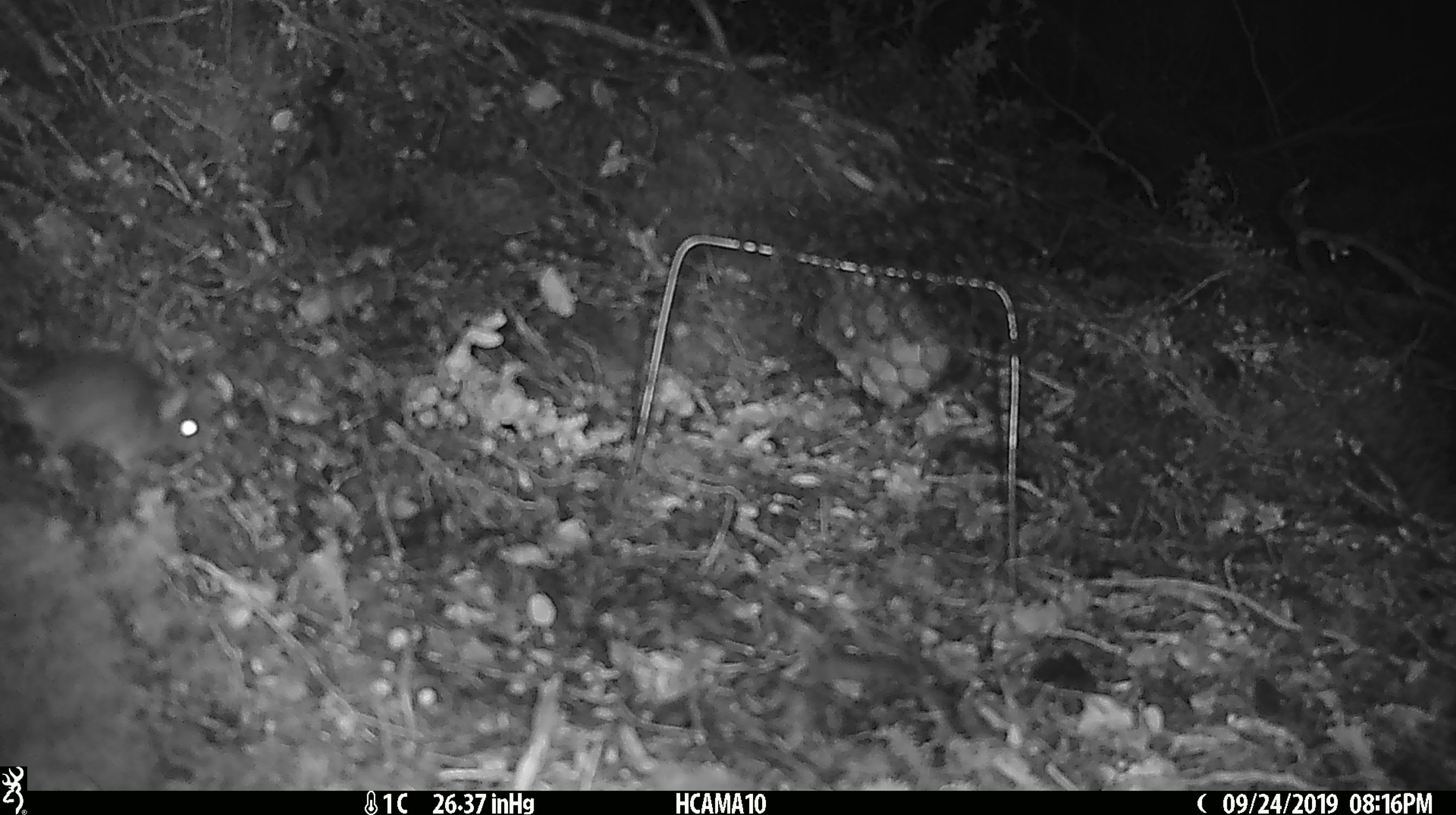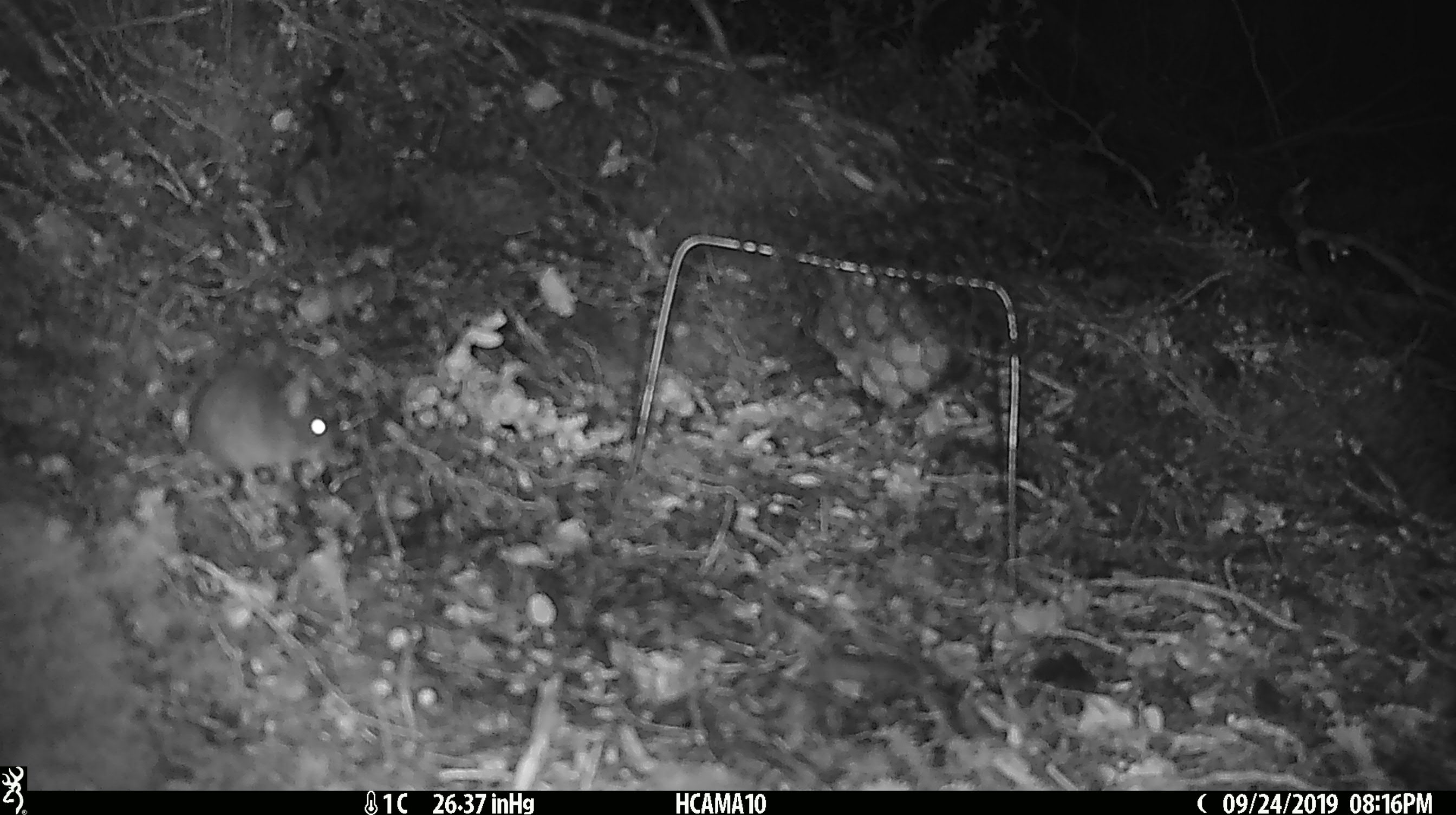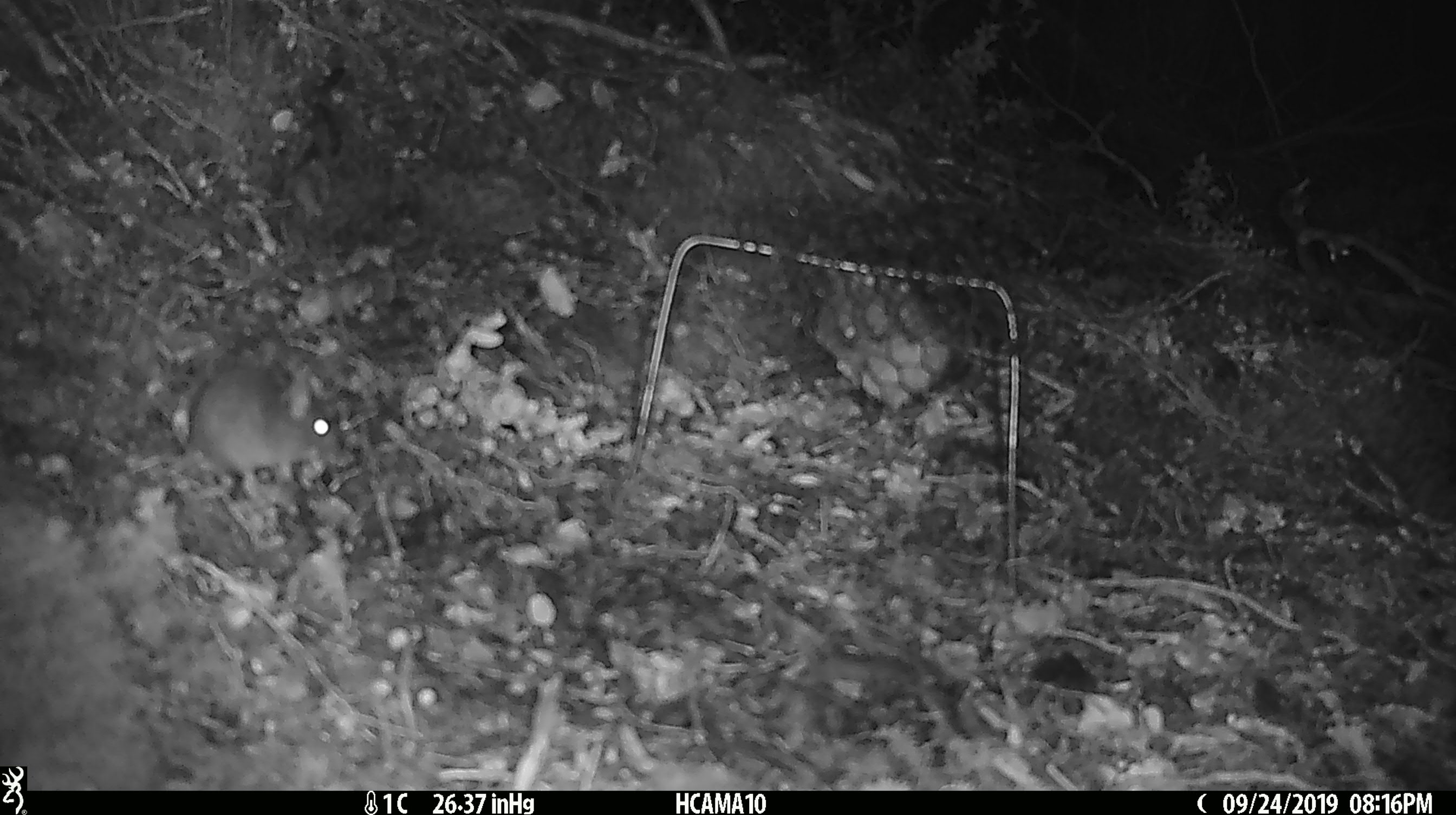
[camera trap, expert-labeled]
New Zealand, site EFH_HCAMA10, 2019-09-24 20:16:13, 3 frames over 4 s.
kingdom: Animalia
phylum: Chordata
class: Mammalia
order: Rodentia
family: Muridae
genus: Mus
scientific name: Mus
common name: mouse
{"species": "mouse (Mus)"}